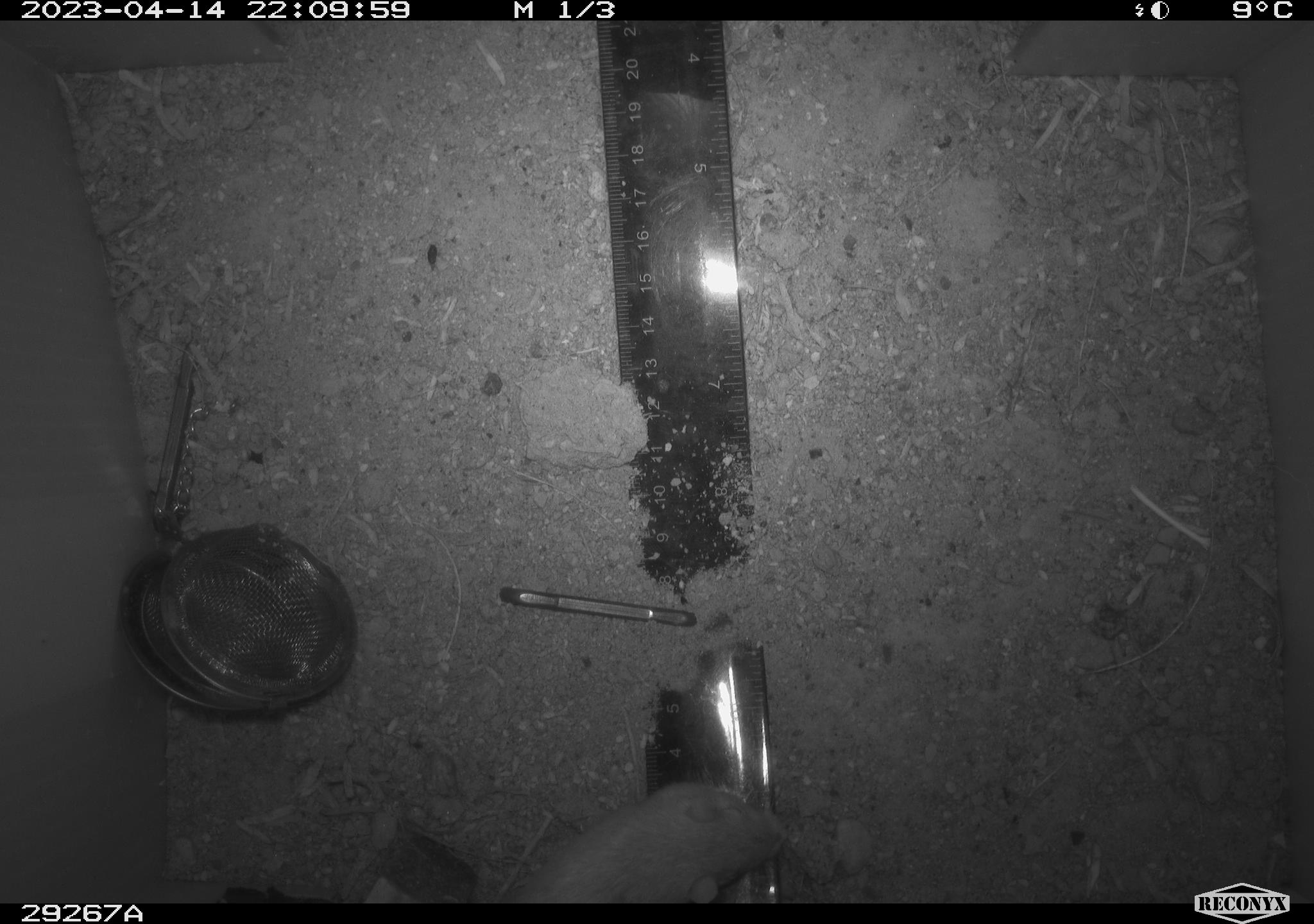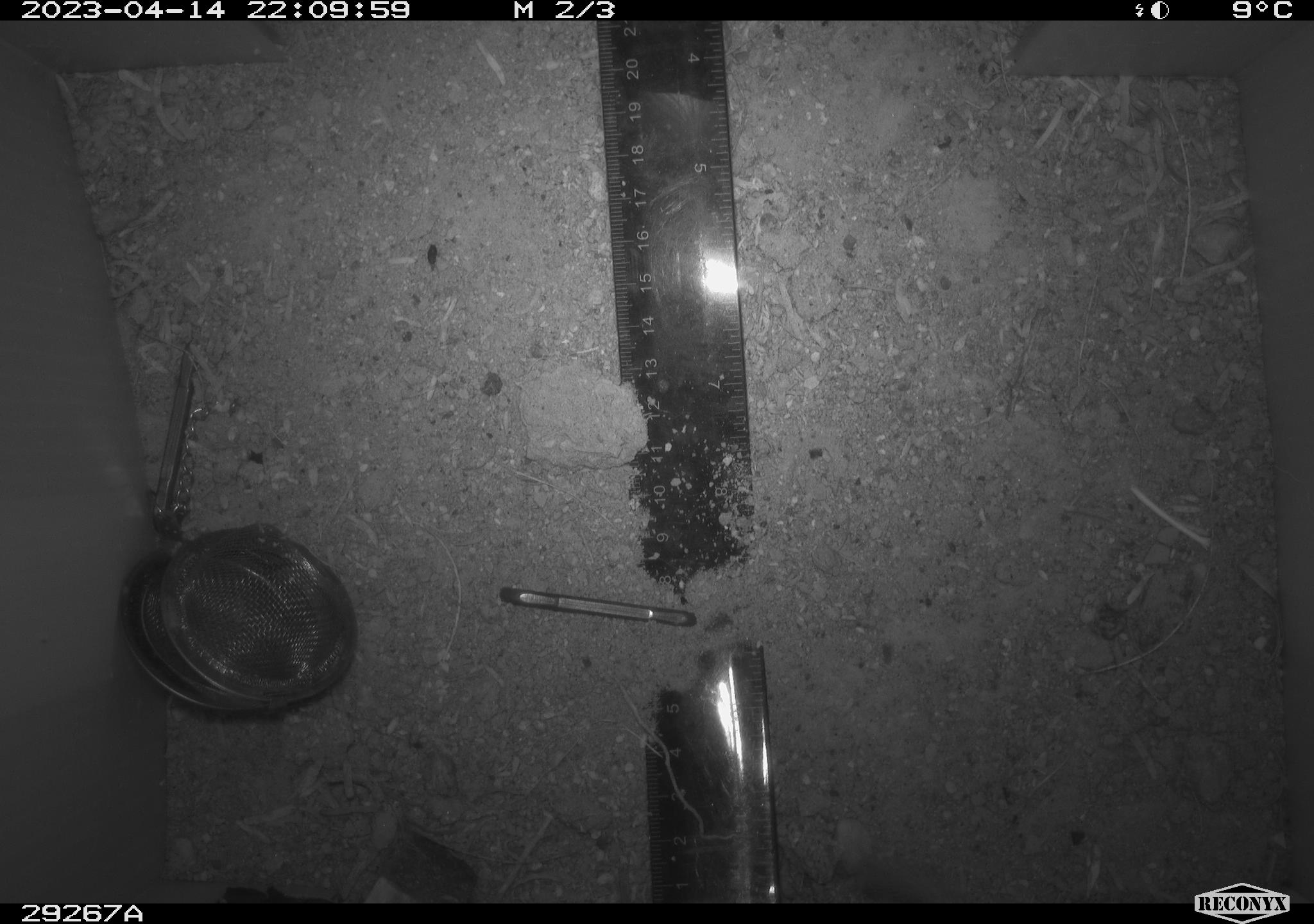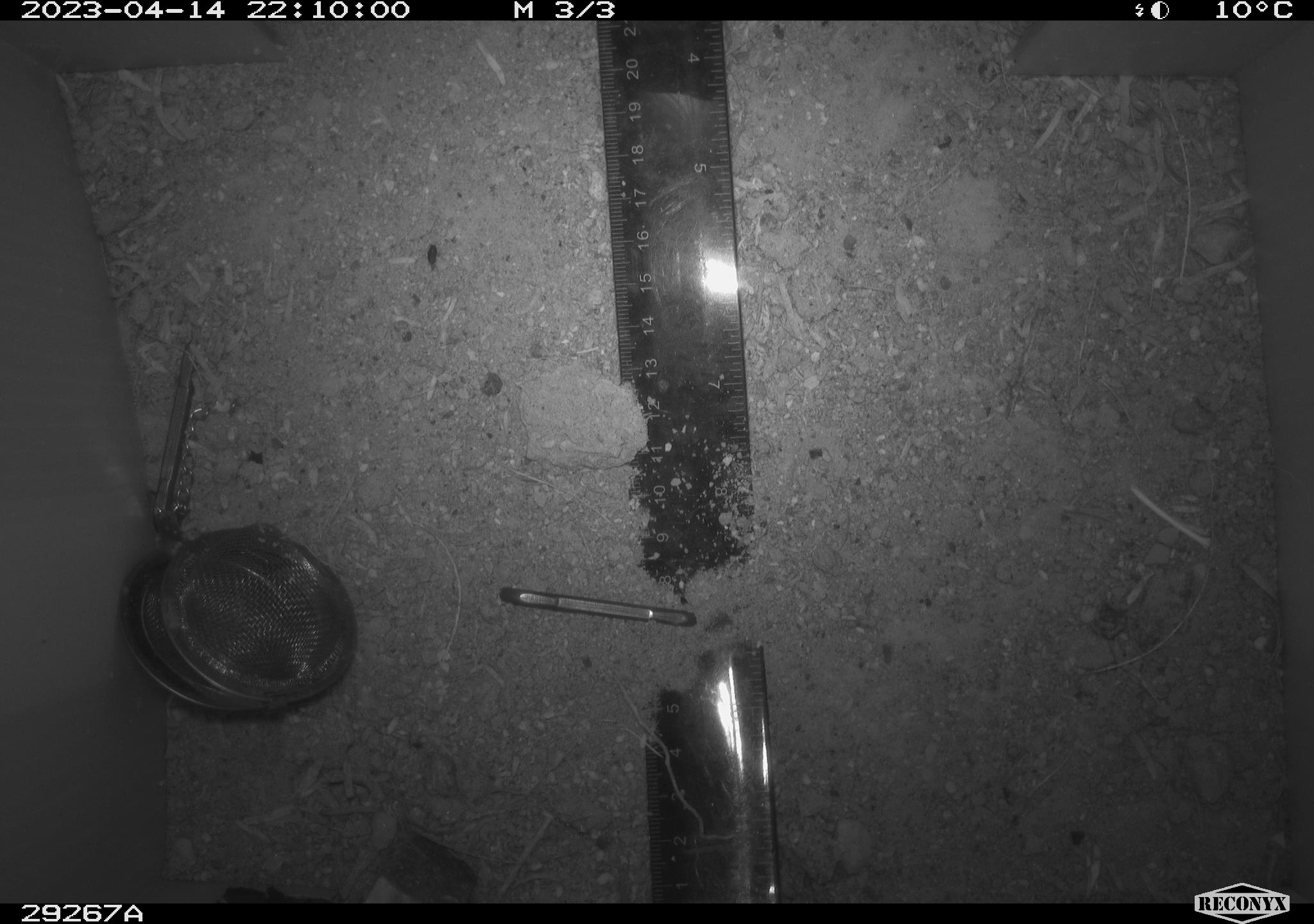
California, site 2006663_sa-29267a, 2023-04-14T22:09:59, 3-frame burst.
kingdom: Animalia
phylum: Chordata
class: Mammalia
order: Rodentia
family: Heteromyidae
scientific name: Heteromyidae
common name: kangaroo rats and pocket mice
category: heteromyidae family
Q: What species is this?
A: Heteromyidae family (kangaroo rats and pocket mice) (Heteromyidae).